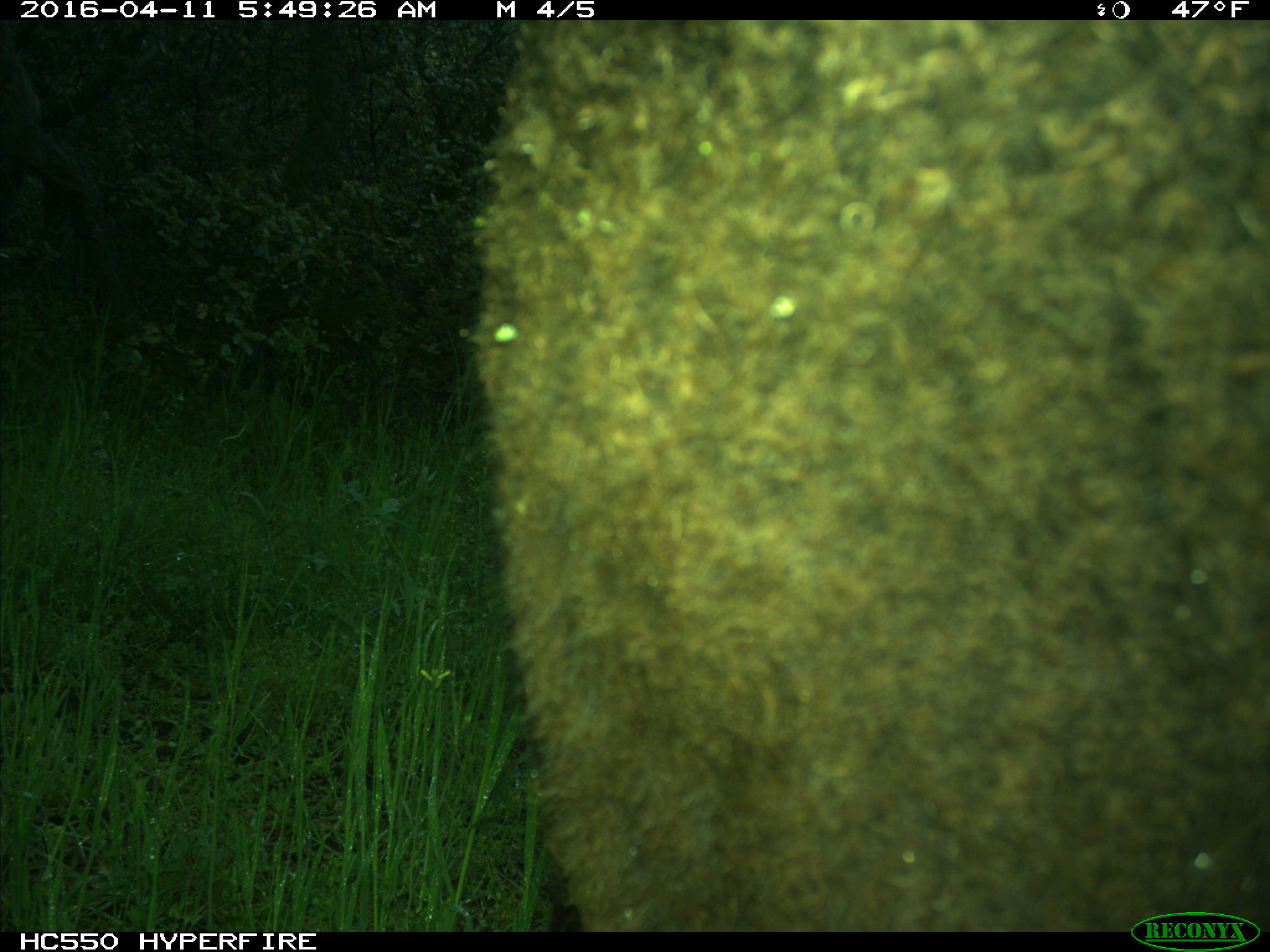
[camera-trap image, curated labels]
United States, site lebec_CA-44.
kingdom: Animalia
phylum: Chordata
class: Mammalia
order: Artiodactyla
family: Bovidae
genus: Bos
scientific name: Bos taurus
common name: domestic cow